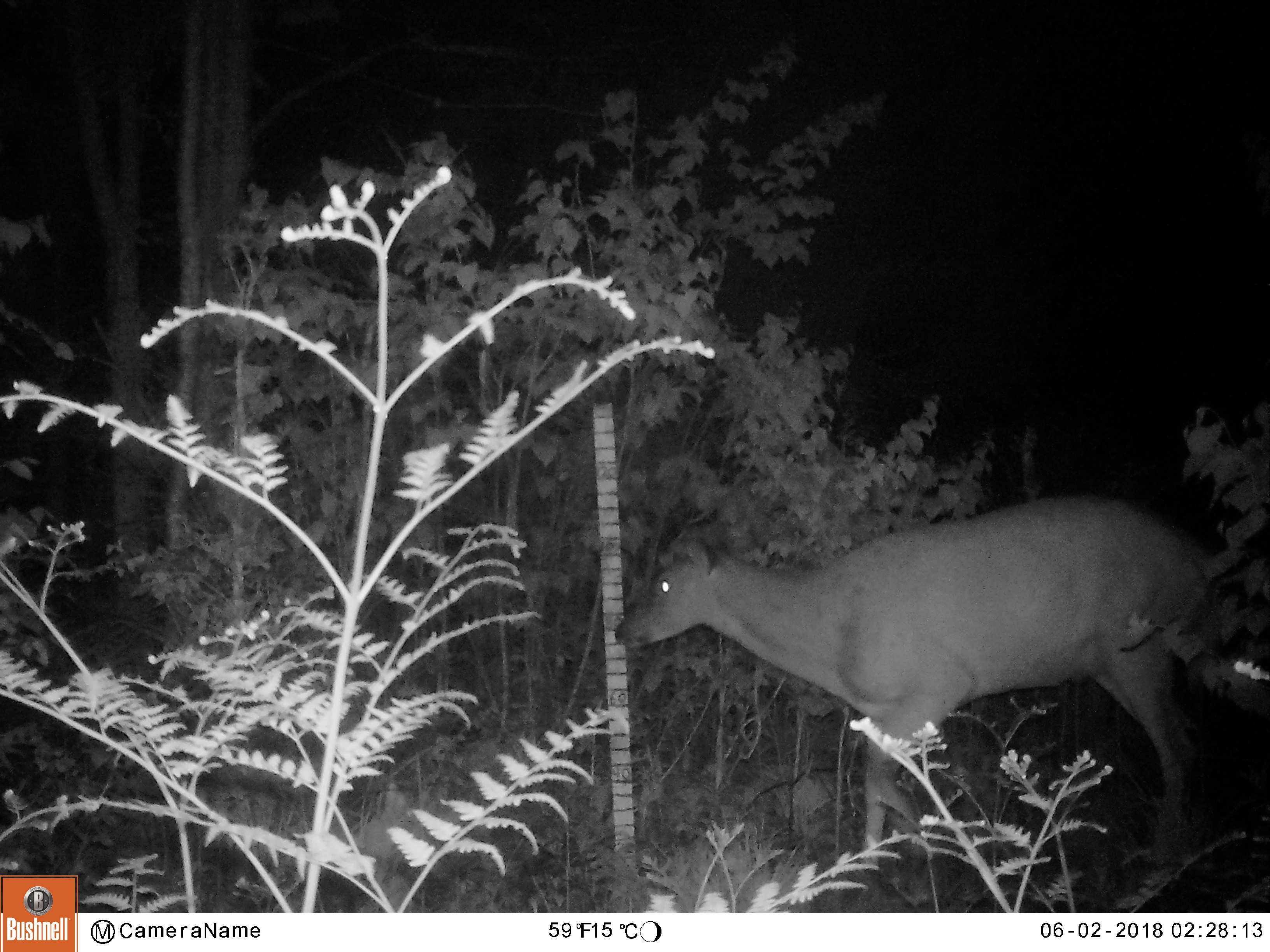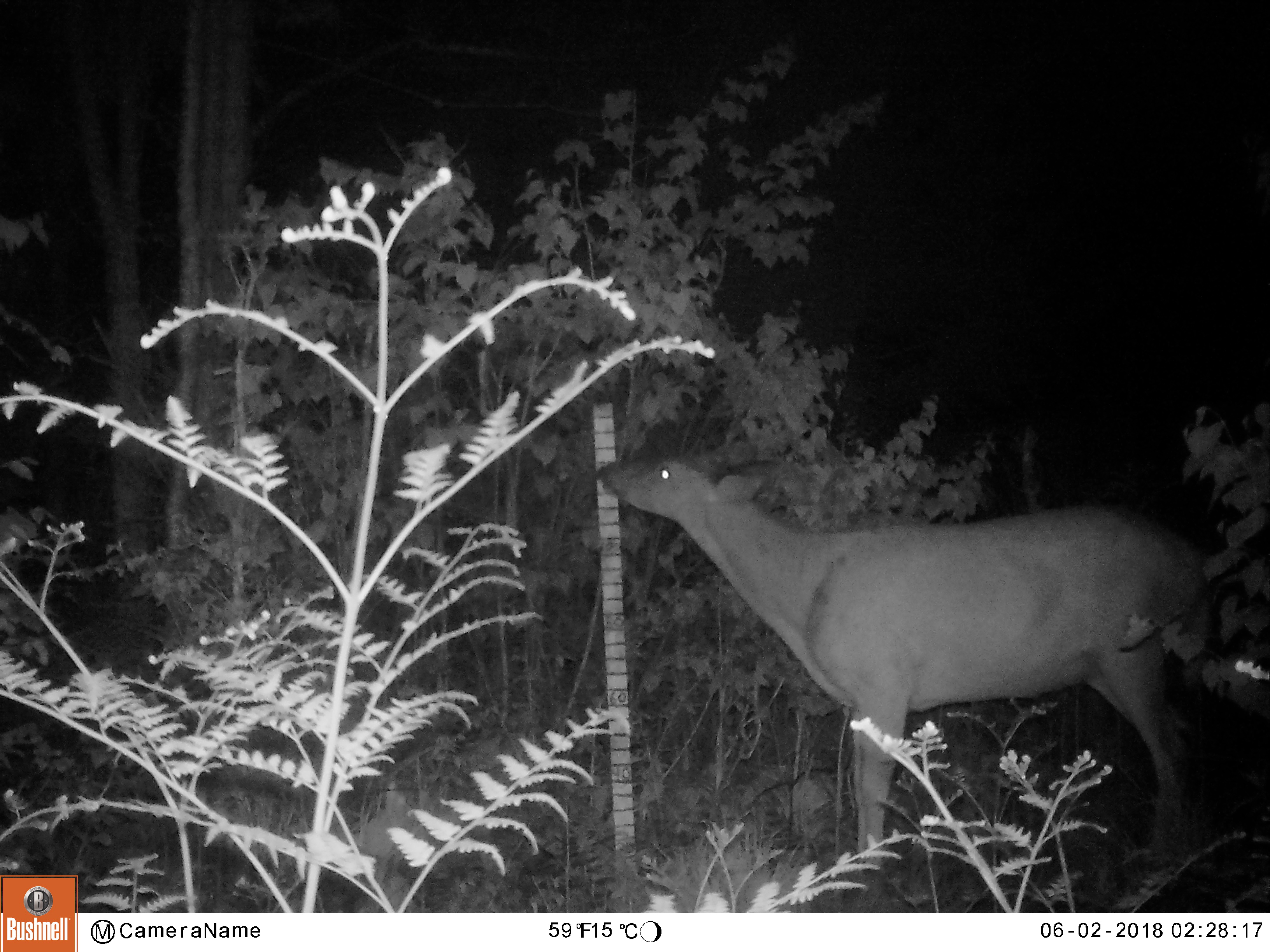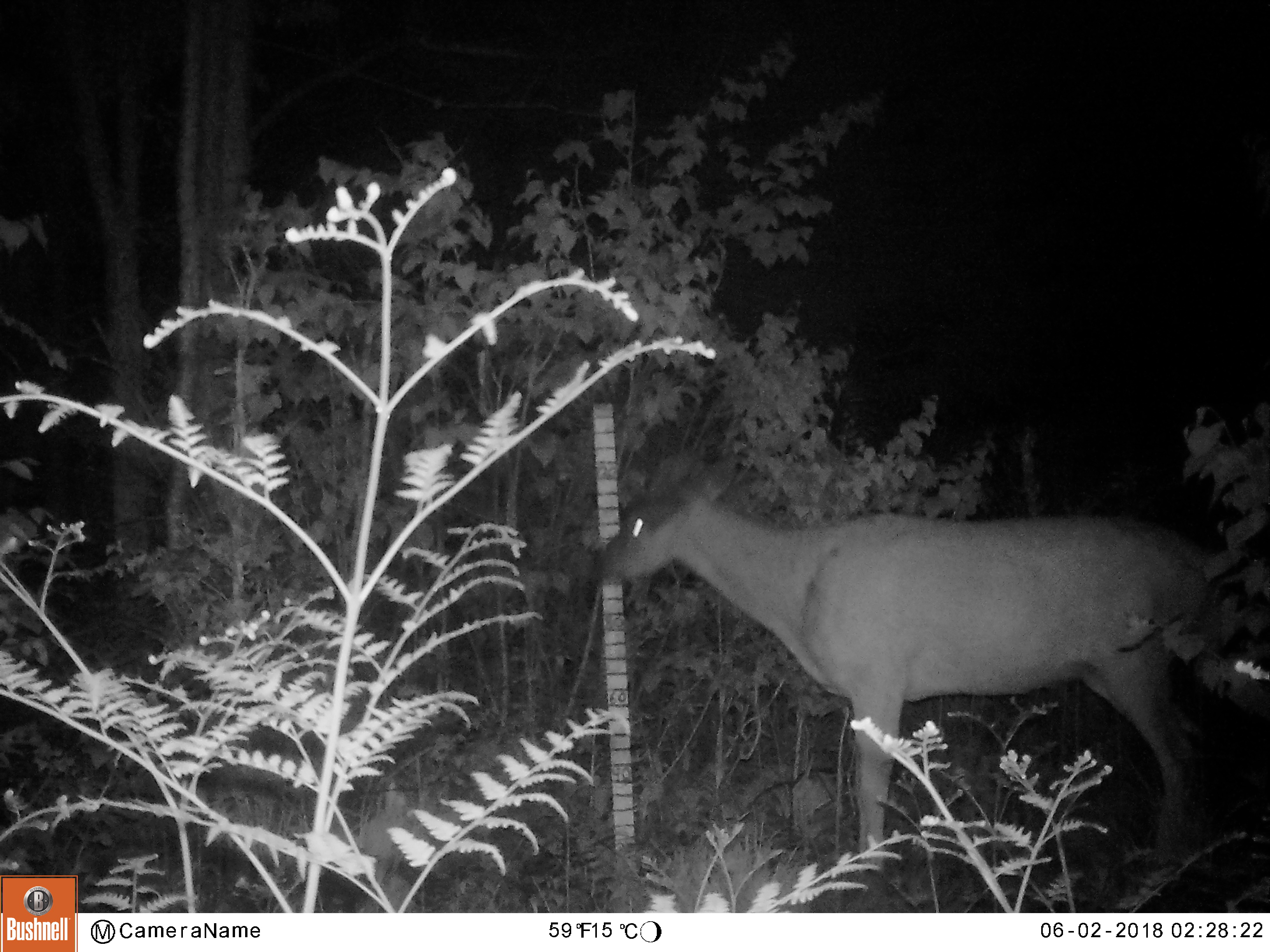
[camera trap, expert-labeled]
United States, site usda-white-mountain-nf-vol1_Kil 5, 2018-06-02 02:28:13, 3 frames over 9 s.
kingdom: Animalia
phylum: Chordata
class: Mammalia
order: Artiodactyla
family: Cervidae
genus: Odocoileus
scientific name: Odocoileus virginianus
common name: white-tailed deer